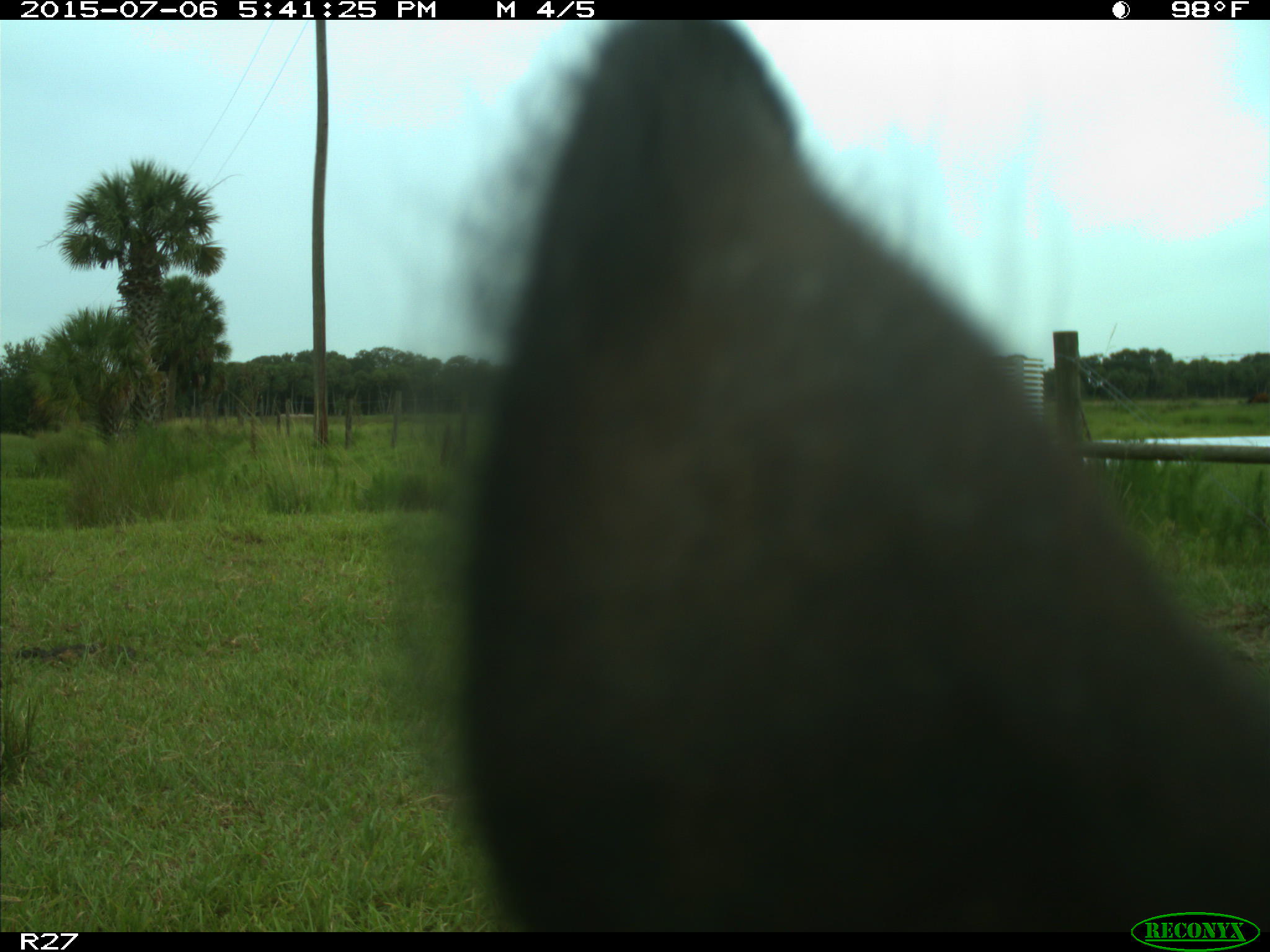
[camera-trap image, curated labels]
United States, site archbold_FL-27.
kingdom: Animalia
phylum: Chordata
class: Mammalia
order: Artiodactyla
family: Bovidae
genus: Bos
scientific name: Bos taurus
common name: domestic cow